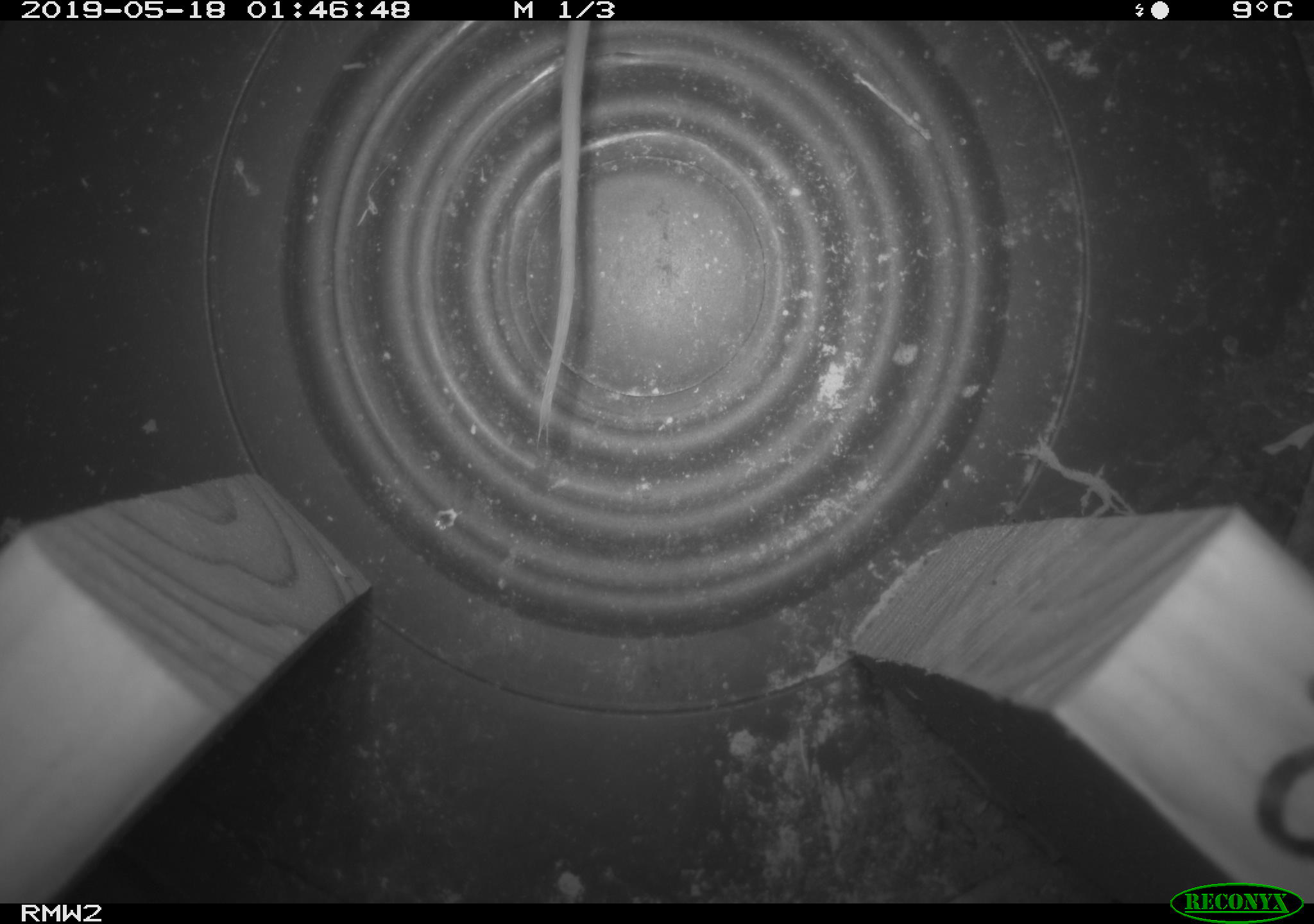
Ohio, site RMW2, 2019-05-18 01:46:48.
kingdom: Animalia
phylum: Chordata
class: Mammalia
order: Rodentia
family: Cricetidae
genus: Peromyscus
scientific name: Peromyscus leucopus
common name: white-footed mouse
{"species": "white-footed mouse (Peromyscus leucopus)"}